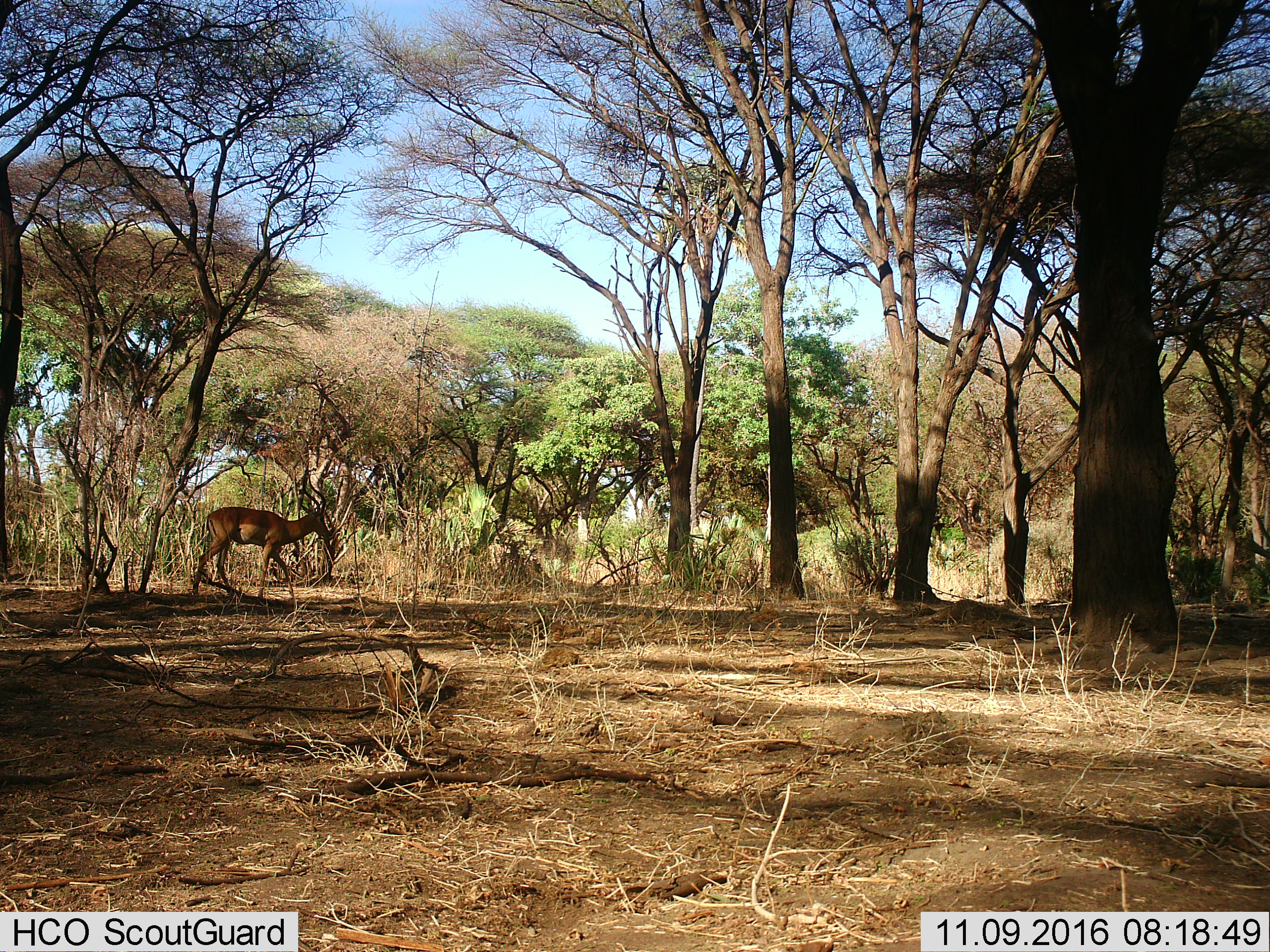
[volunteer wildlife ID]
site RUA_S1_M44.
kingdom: Animalia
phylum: Chordata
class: Mammalia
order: Artiodactyla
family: Bovidae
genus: Aepyceros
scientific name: Aepyceros melampus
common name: impala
Impala (Aepyceros melampus), count 1. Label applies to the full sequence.